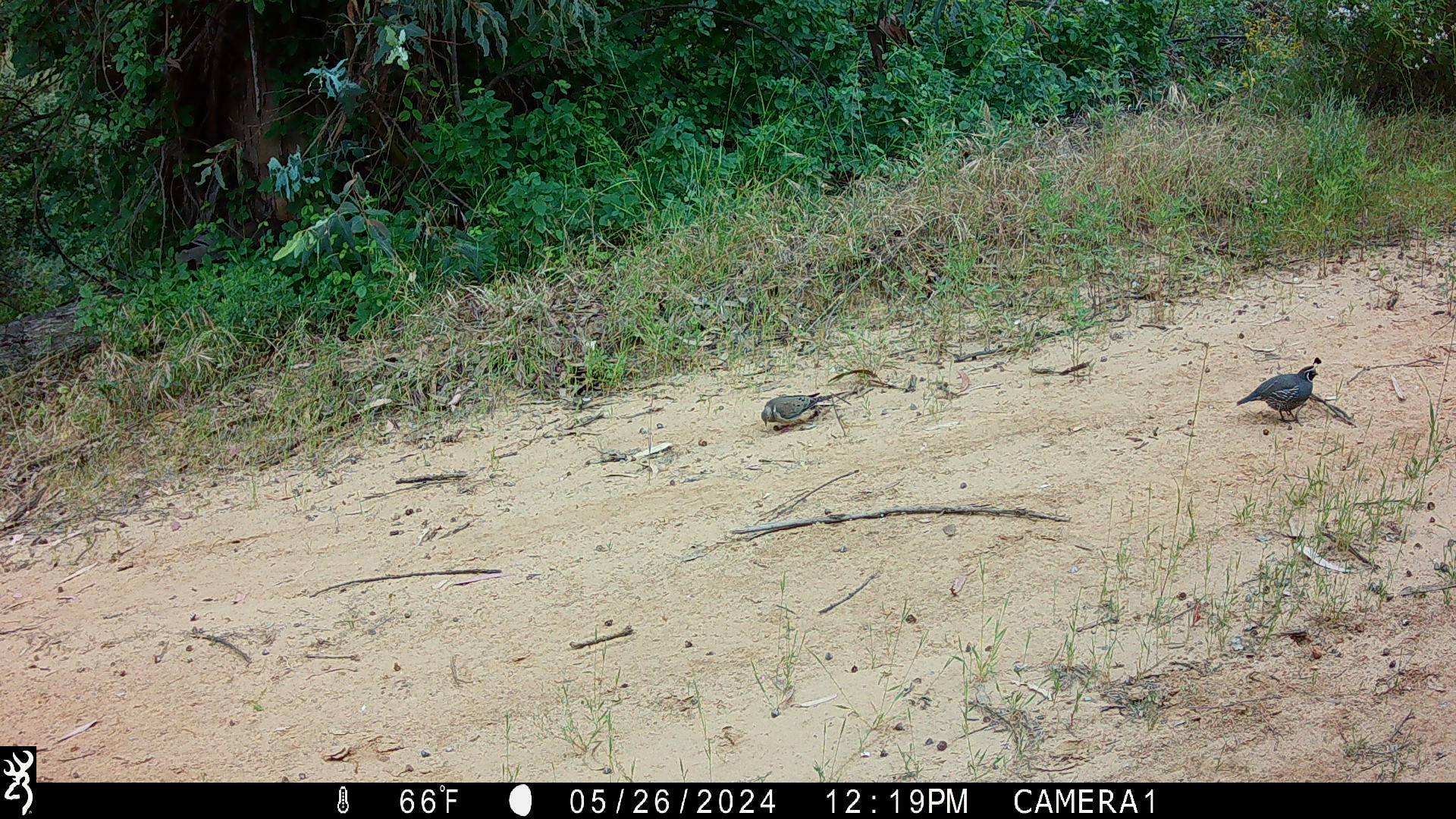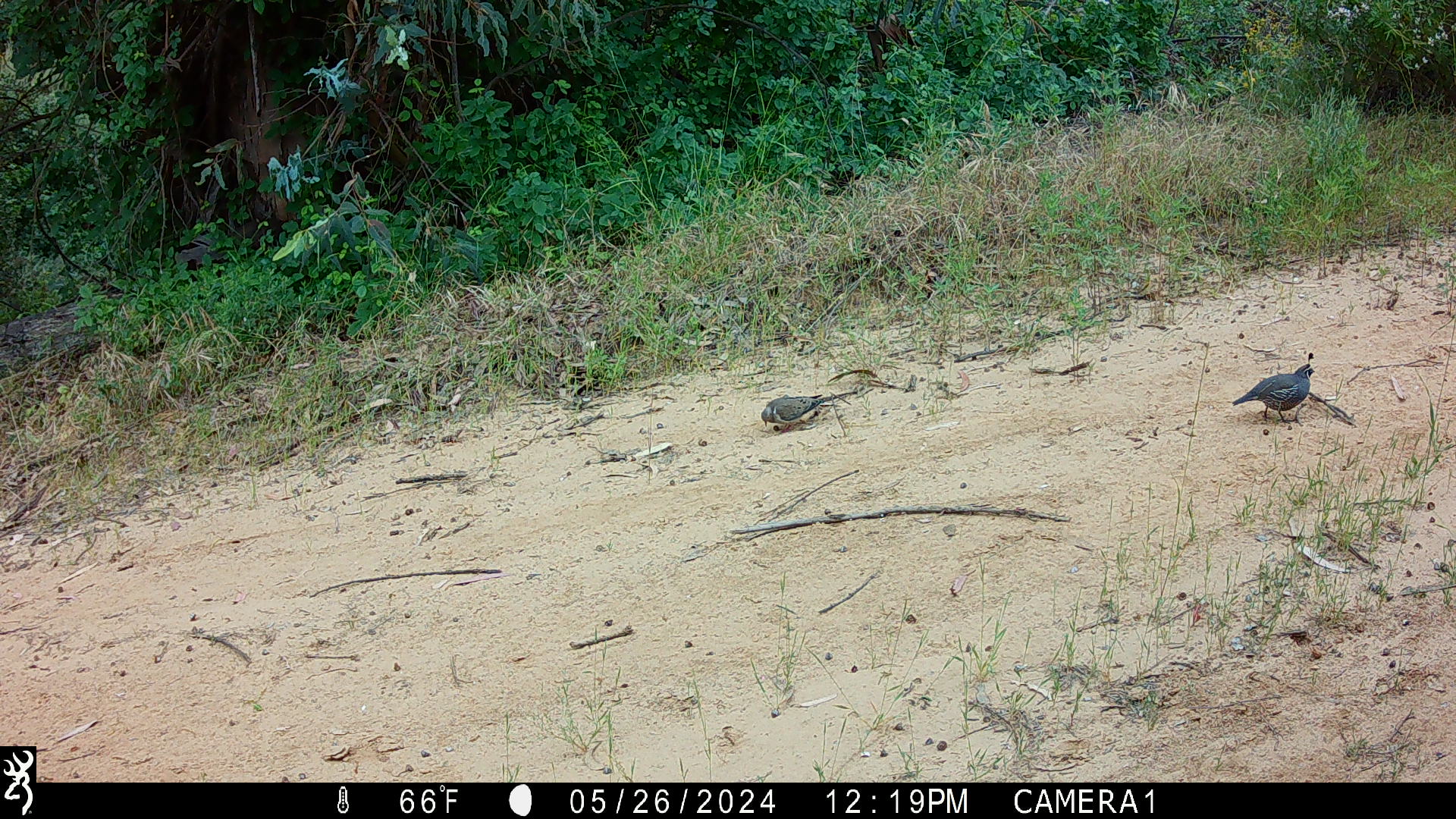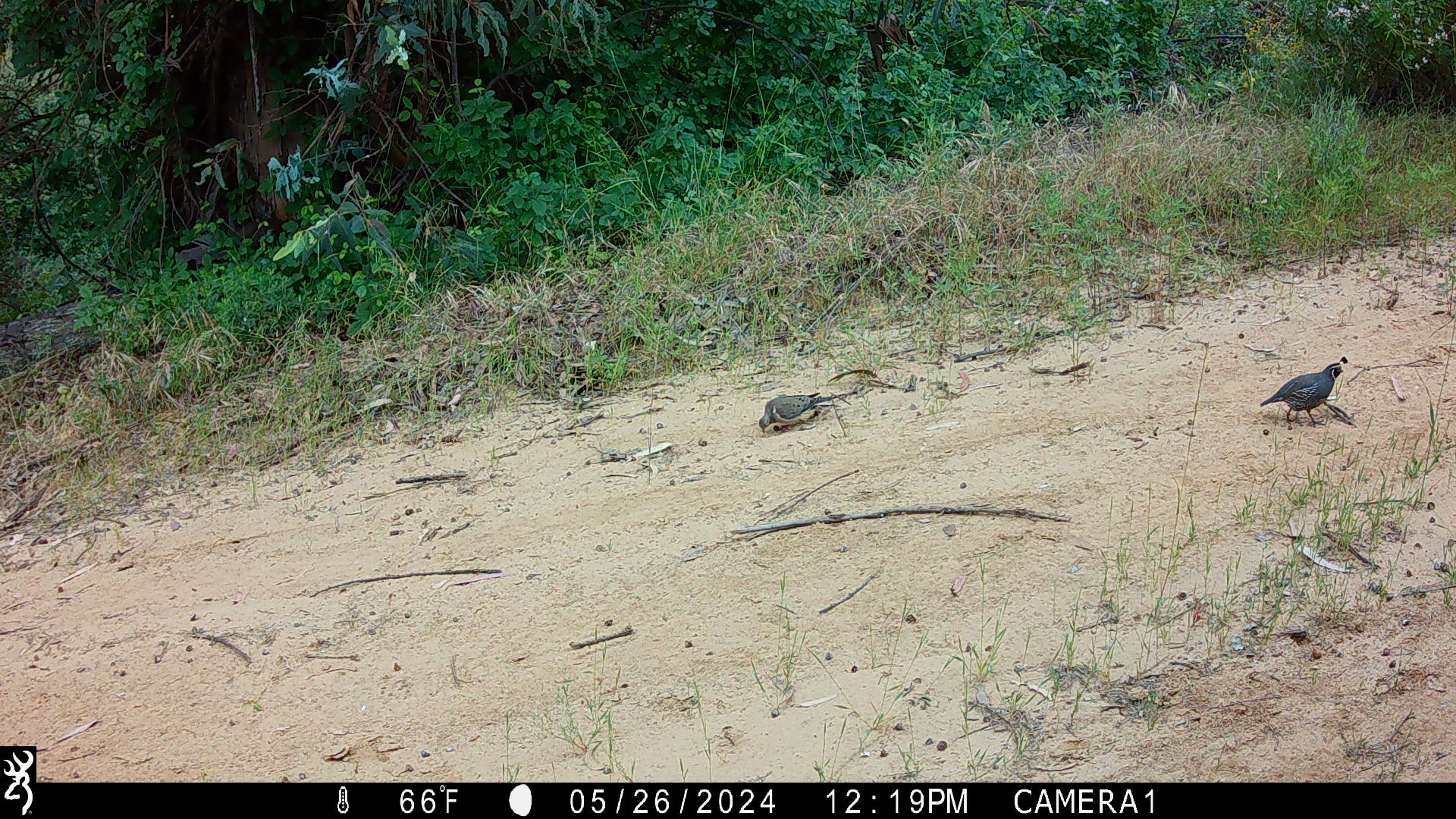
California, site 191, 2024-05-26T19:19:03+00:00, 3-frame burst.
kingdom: Animalia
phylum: Chordata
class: Aves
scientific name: Aves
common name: bird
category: unknown bird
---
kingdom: Animalia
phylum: Chordata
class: Aves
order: Galliformes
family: Odontophoridae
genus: Callipepla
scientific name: Callipepla californica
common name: california quail